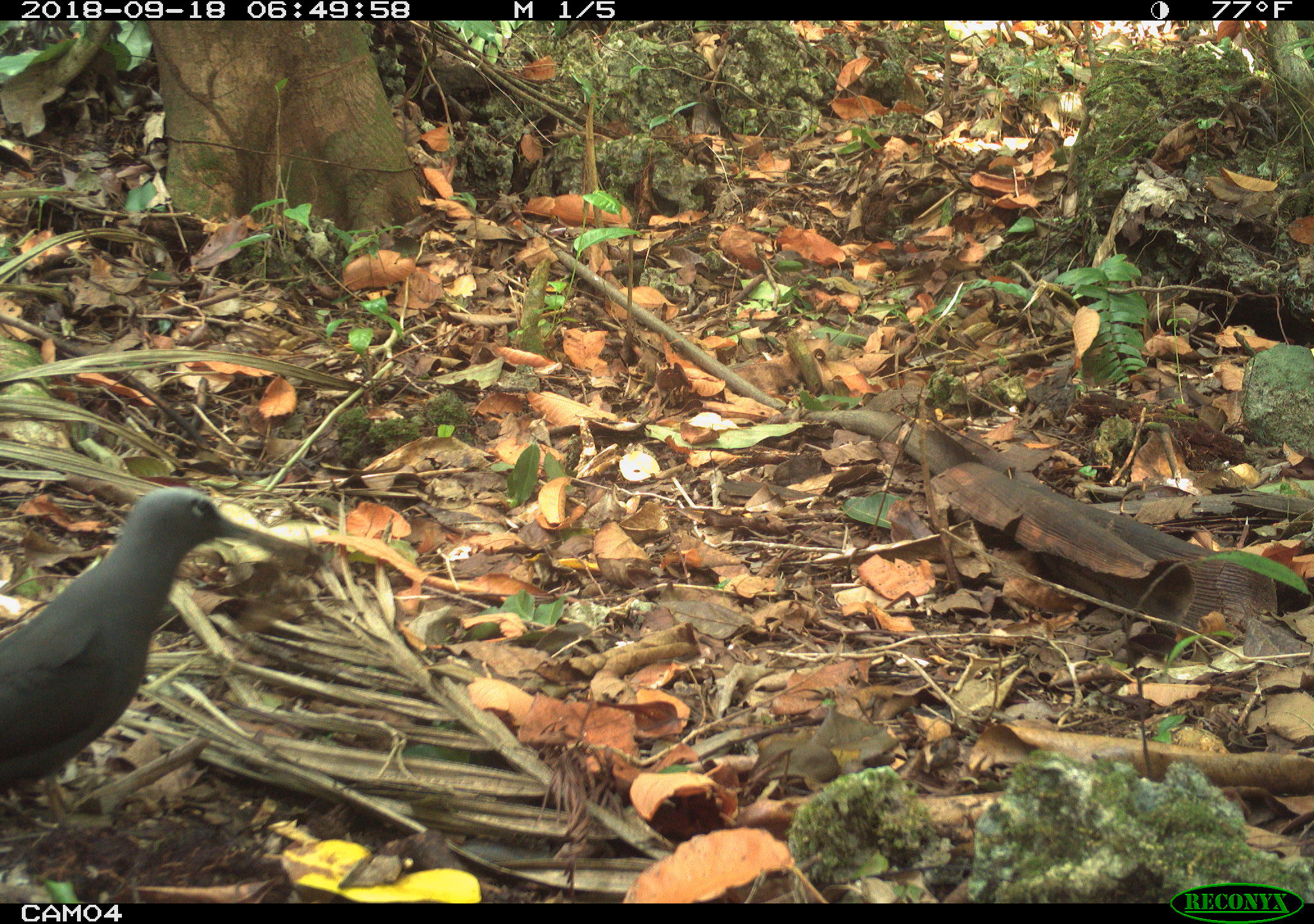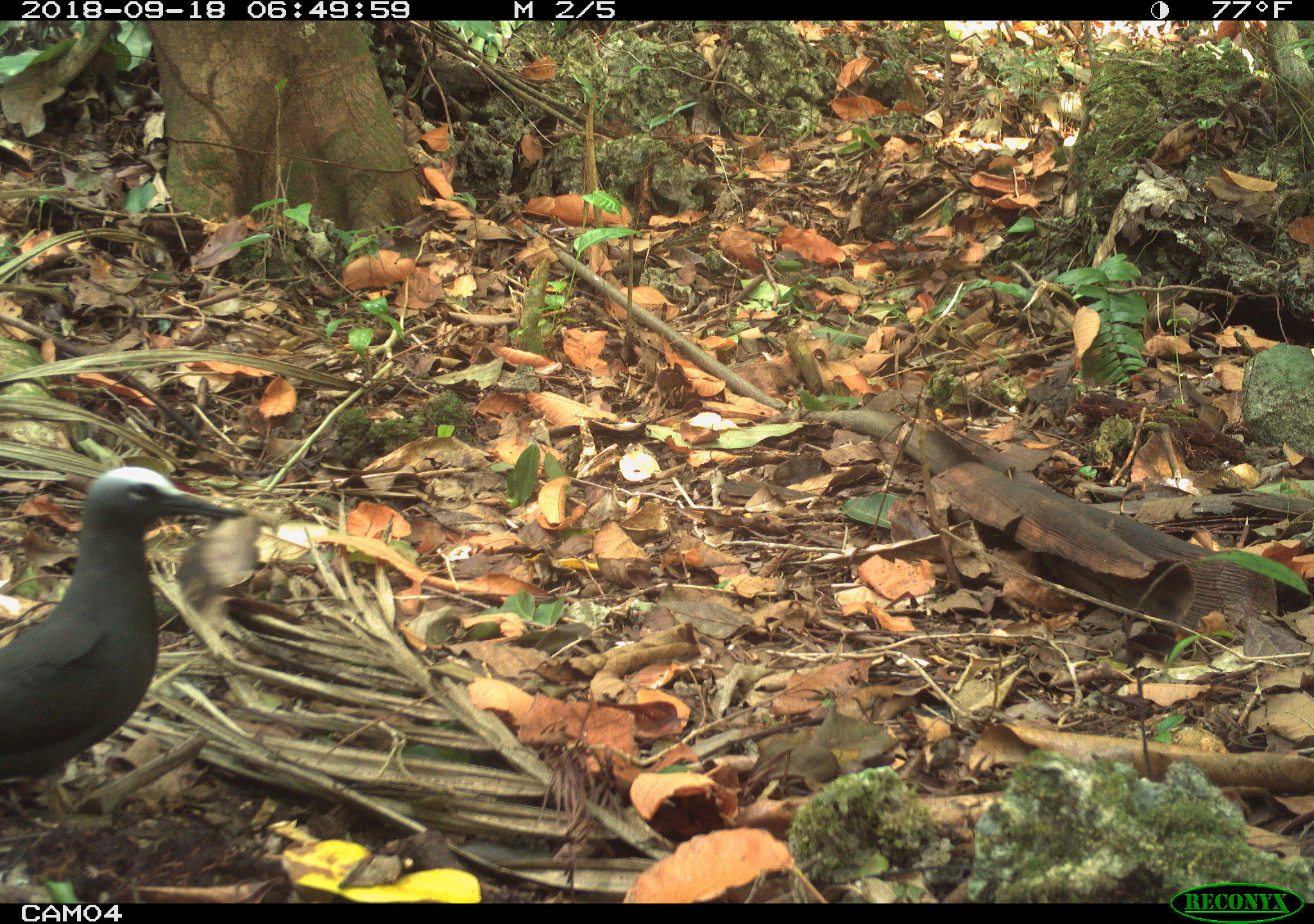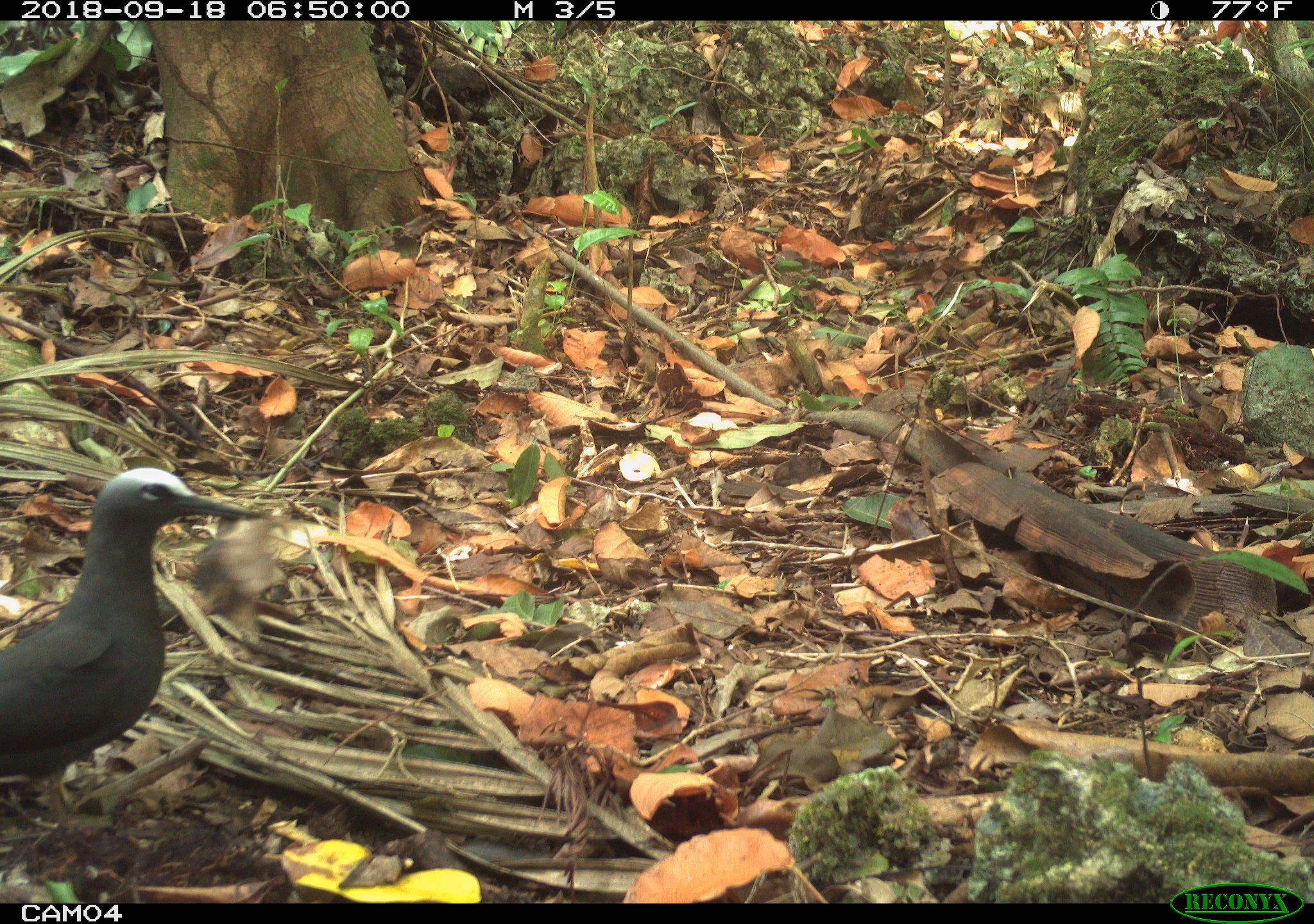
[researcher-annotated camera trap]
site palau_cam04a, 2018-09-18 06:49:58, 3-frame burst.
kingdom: Animalia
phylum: Chordata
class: Aves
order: Charadriiformes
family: Laridae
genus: Anous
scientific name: Anous stolidus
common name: brown noddy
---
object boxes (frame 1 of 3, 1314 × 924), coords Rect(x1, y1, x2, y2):
brown noddy: Rect(0, 485, 357, 835)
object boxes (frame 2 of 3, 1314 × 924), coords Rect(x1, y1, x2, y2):
brown noddy: Rect(1, 465, 261, 812)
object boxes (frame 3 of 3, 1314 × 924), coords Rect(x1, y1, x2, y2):
brown noddy: Rect(0, 466, 301, 837)